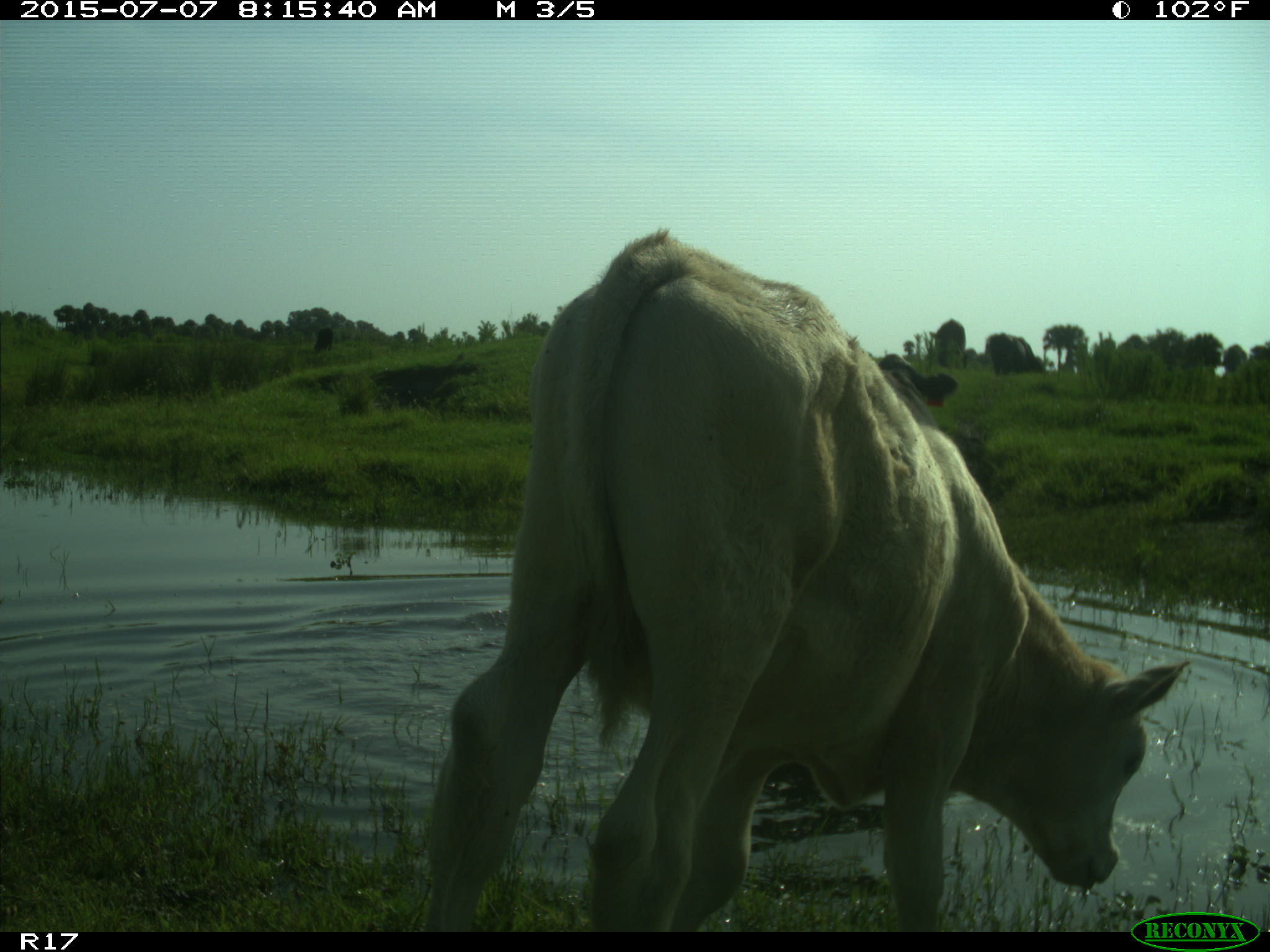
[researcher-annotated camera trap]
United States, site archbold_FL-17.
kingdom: Animalia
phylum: Chordata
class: Mammalia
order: Artiodactyla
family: Bovidae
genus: Bos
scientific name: Bos taurus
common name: domestic cow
Bos taurus (domestic cow).